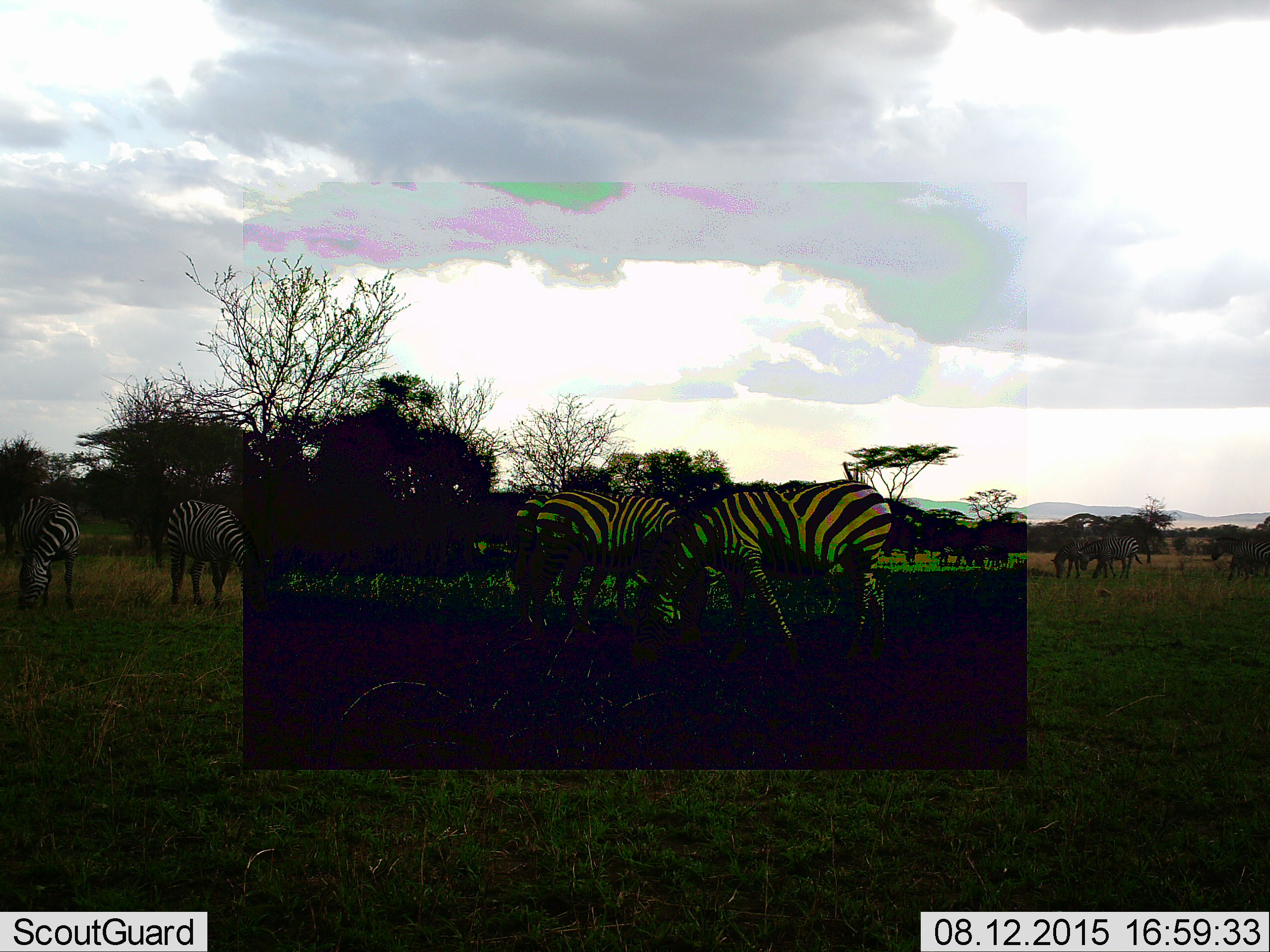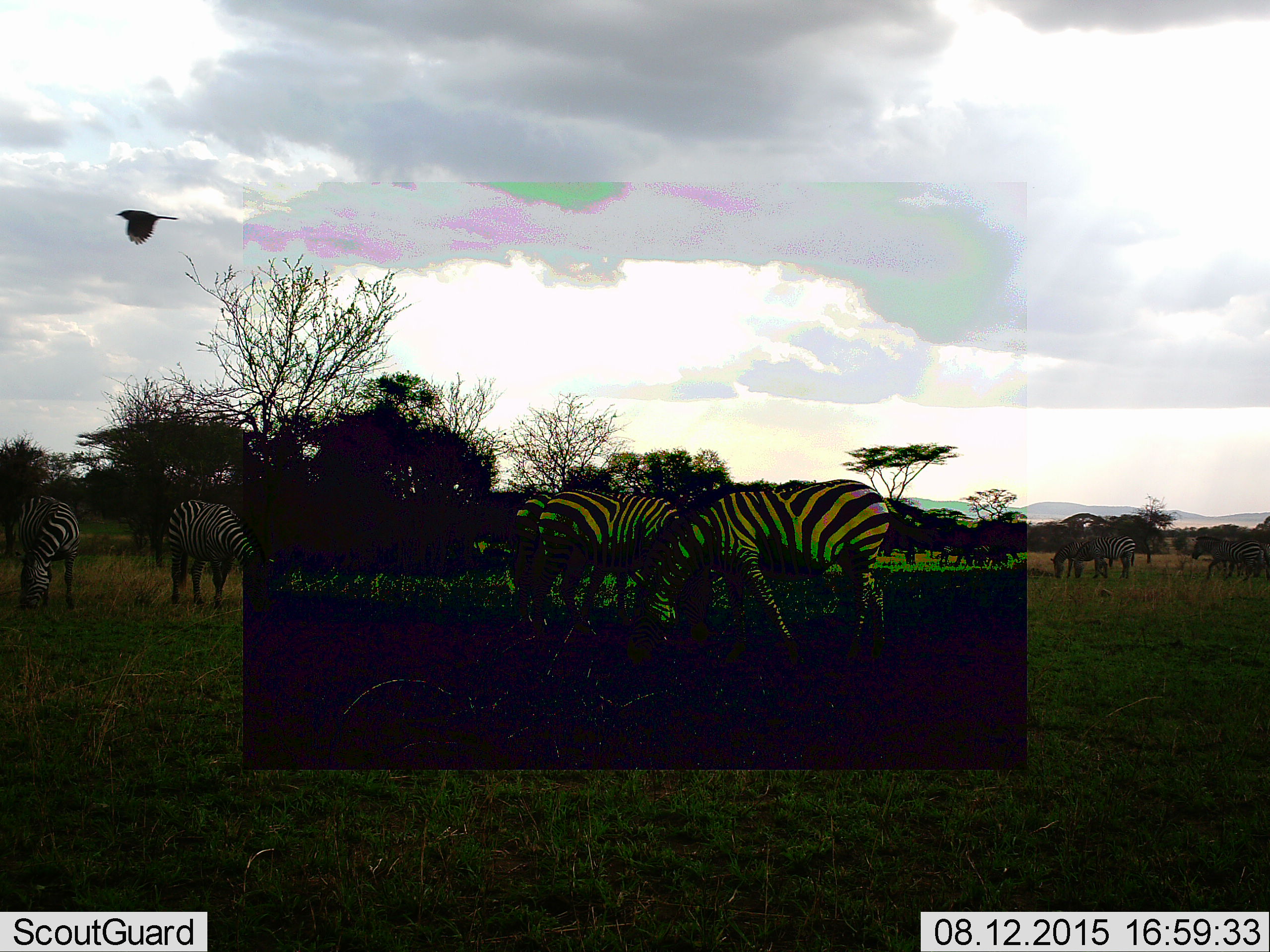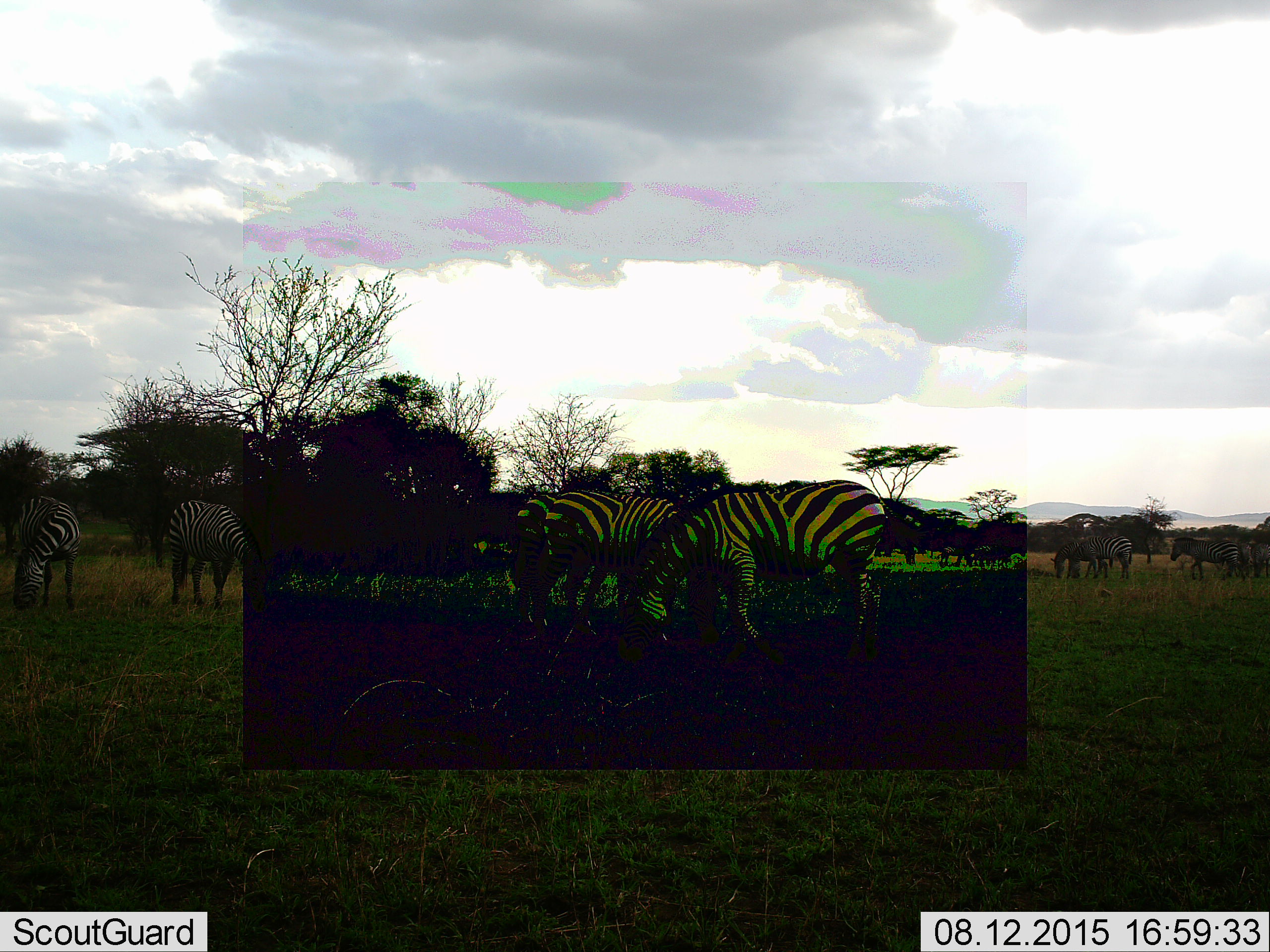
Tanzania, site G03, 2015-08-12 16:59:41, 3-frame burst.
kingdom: Animalia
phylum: Chordata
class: Aves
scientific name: Aves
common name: bird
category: otherbird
Otherbird (bird) (Aves), count 1. Behavior (volunteer vote fractions): standing 0%, resting 0%, moving 100%, interacting 0%. Young present (vote fraction): 0%. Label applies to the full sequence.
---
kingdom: Animalia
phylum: Chordata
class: Mammalia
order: Perissodactyla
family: Equidae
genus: Equus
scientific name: Equus quagga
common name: plains zebra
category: zebra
Zebra (plains zebra) (Equus quagga), count 11-50. Behavior (volunteer vote fractions): standing 55%, resting 5%, moving 50%, interacting 0%. Young present (vote fraction): 0%. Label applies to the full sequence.